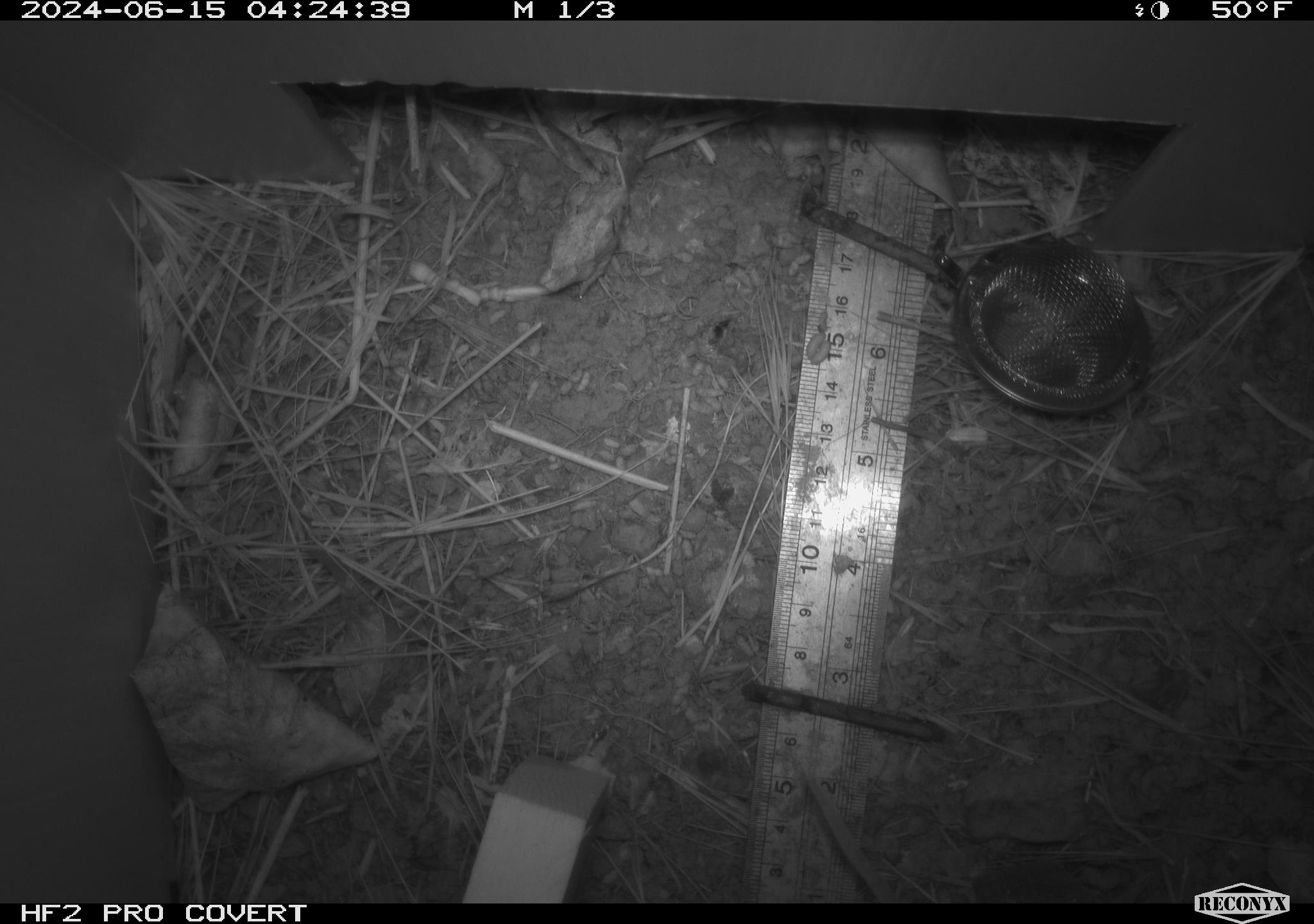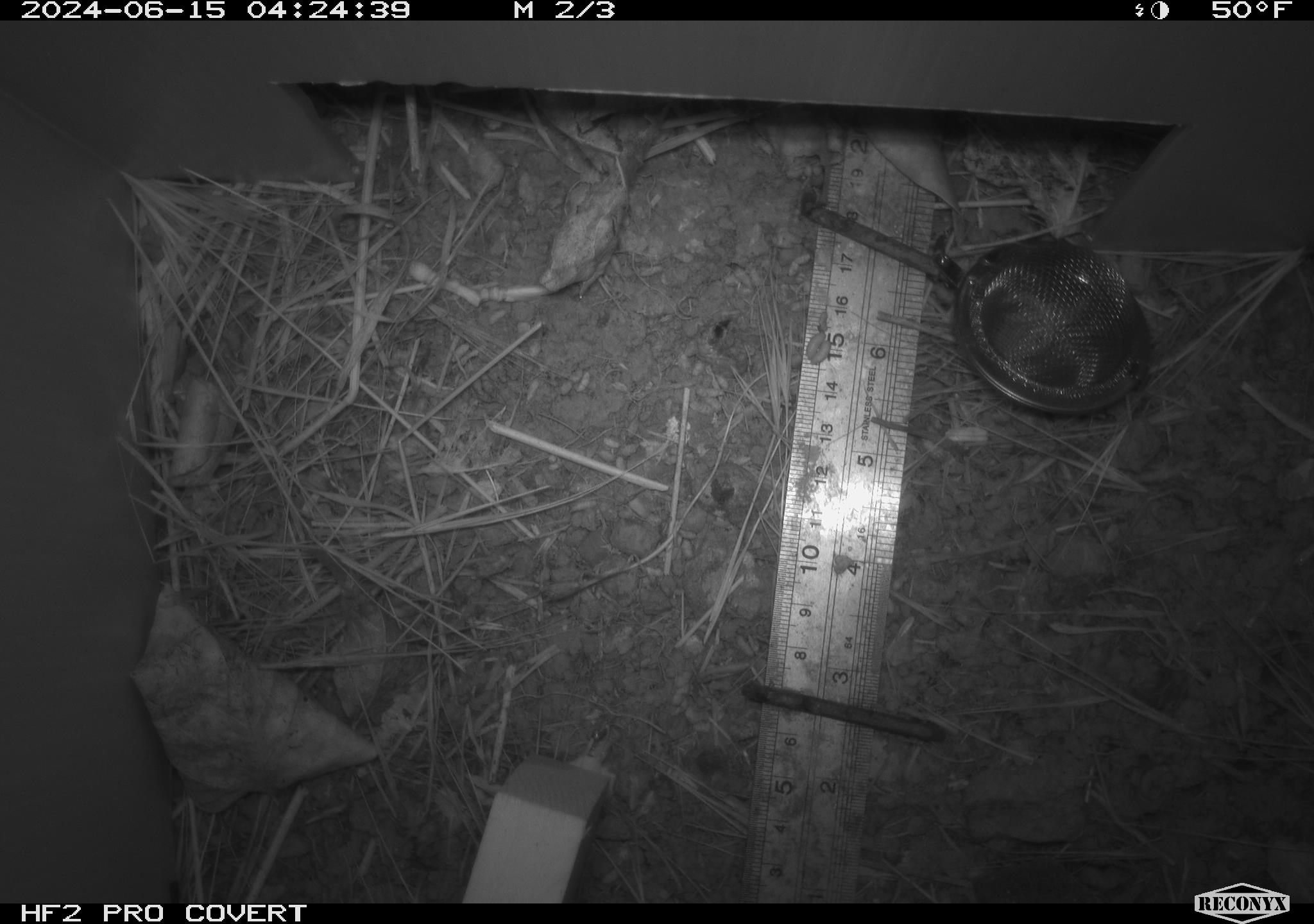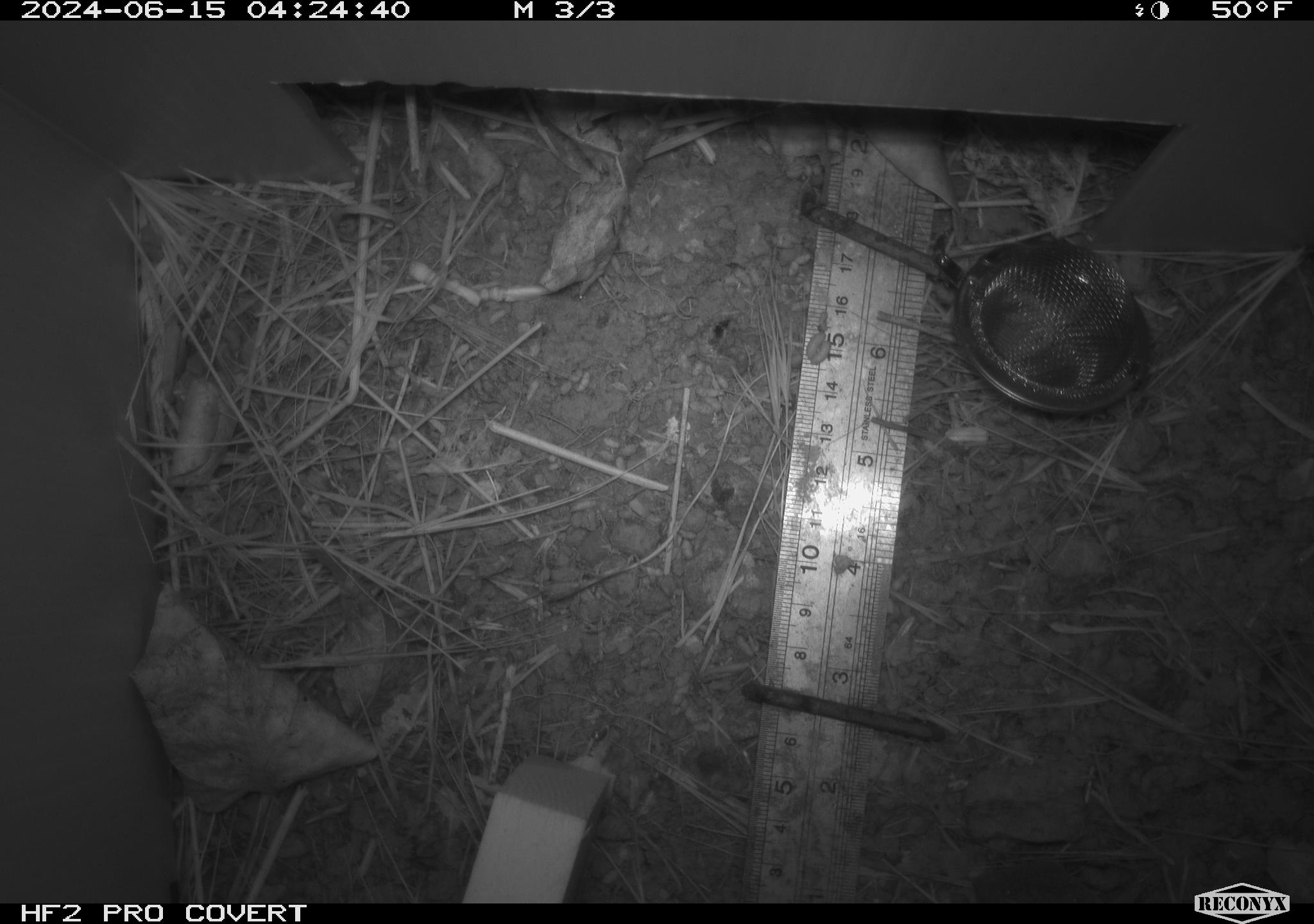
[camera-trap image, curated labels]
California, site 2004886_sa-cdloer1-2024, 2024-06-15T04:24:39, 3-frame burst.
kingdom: Animalia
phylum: Chordata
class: Mammalia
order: Rodentia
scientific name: Rodentia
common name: mouse species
Mouse species (Rodentia).